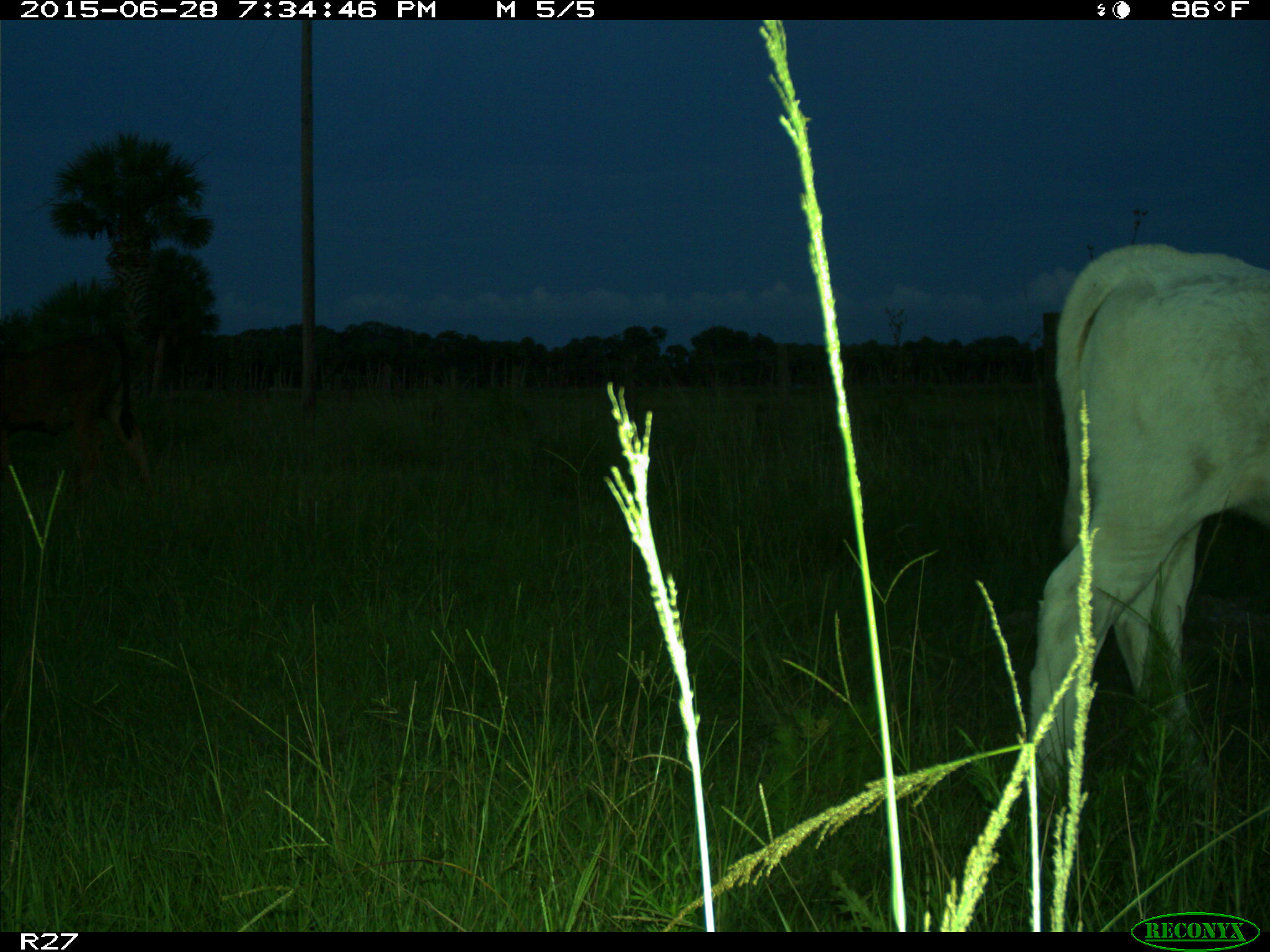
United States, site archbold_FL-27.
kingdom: Animalia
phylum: Chordata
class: Mammalia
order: Artiodactyla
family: Bovidae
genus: Bos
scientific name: Bos taurus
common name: domestic cow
Bos taurus (domestic cow).